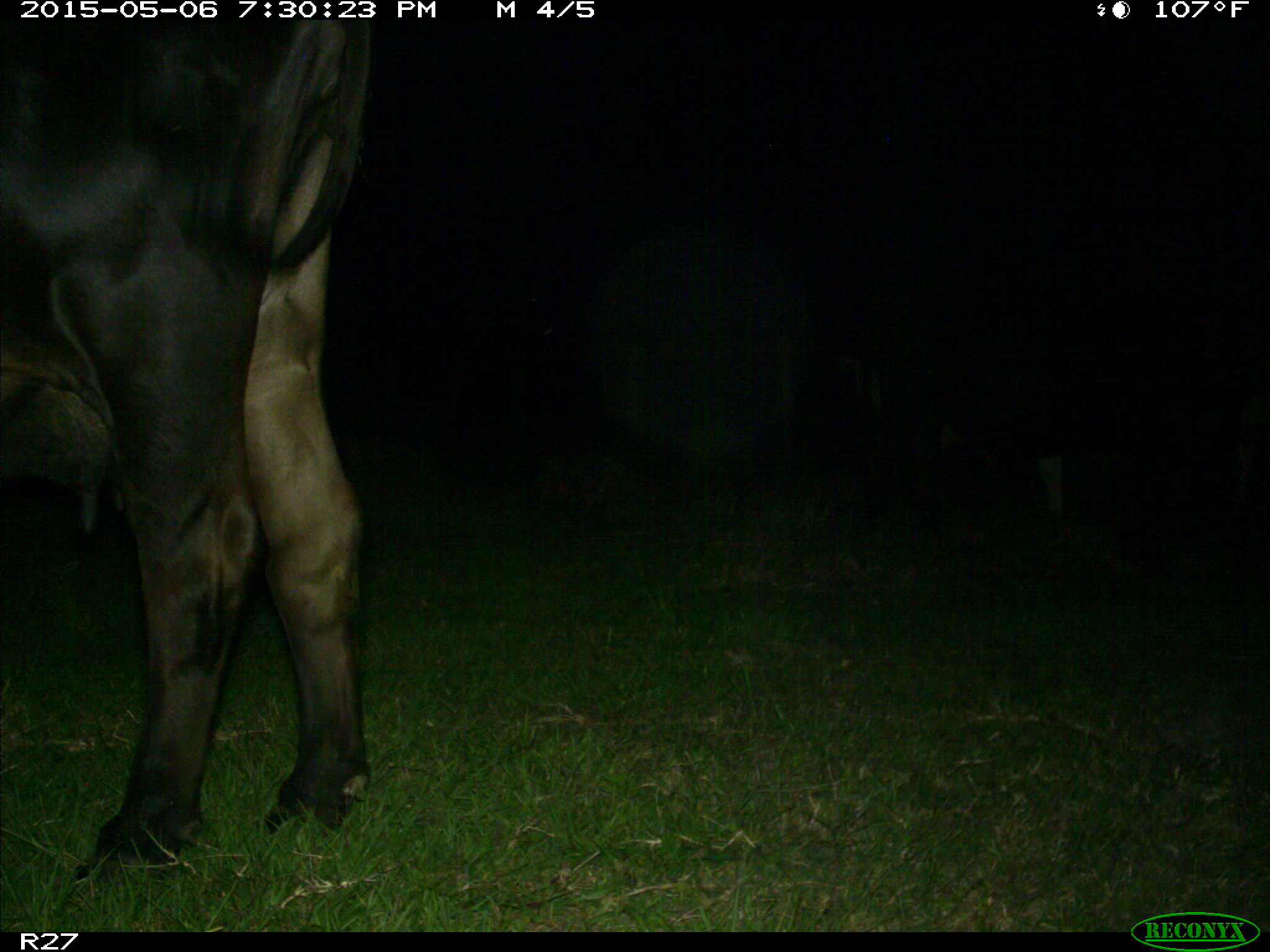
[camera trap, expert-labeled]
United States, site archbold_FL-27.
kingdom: Animalia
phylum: Chordata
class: Mammalia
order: Artiodactyla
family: Bovidae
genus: Bos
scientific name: Bos taurus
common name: domestic cow